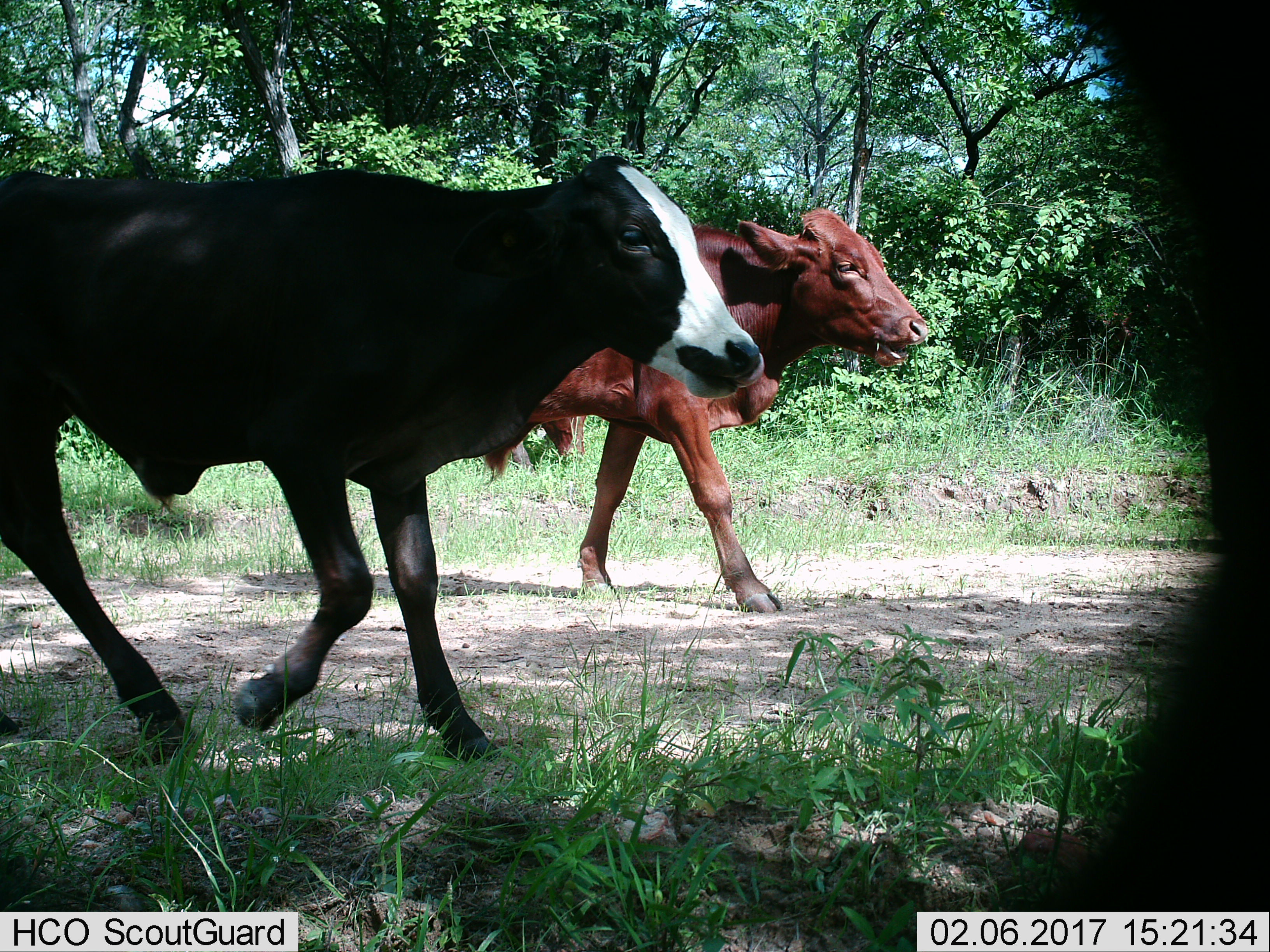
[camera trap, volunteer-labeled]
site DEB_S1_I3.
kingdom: Animalia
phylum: Chordata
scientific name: Vertebrata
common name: domestic animal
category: domesticanimal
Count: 2.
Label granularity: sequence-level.